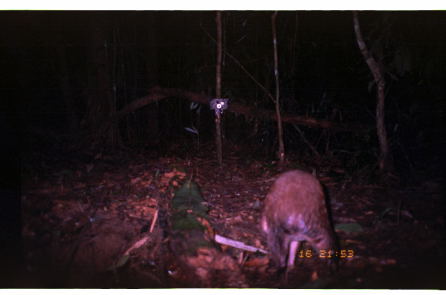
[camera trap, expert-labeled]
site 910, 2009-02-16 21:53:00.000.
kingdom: Animalia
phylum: Chordata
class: Mammalia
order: Rodentia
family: Cuniculidae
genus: Cuniculus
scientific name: Cuniculus paca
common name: spotted paca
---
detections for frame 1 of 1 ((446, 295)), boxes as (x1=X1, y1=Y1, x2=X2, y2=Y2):
cuniculus paca: (x1=258, y1=168, x2=335, y2=277)